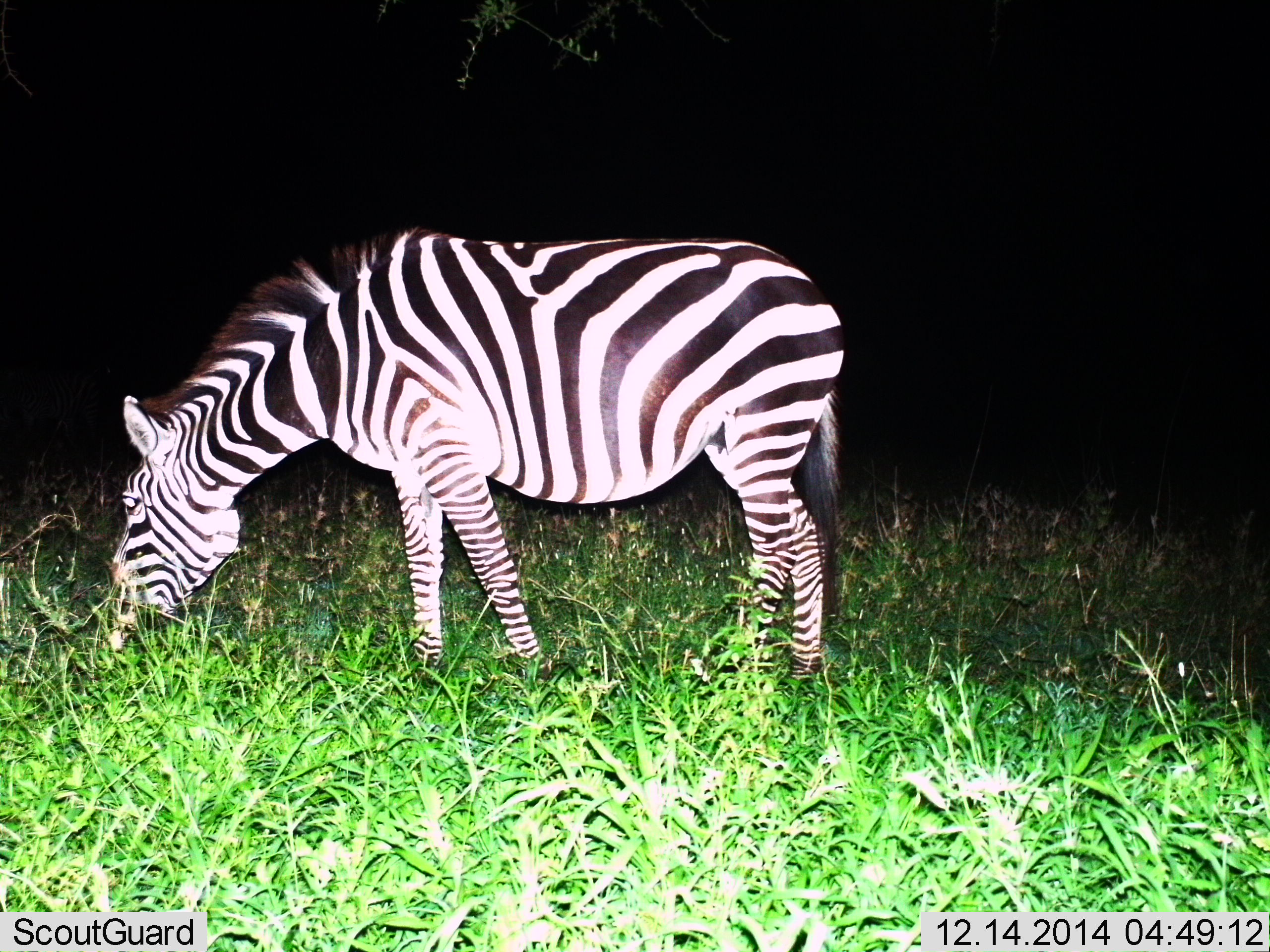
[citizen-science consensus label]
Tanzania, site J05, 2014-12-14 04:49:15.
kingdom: Animalia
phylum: Chordata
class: Mammalia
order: Perissodactyla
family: Equidae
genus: Equus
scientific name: Equus quagga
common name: plains zebra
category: zebra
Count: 1.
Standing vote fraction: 10%.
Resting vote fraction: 0%.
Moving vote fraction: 0%.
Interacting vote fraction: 0%.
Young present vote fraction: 0%.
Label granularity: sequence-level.